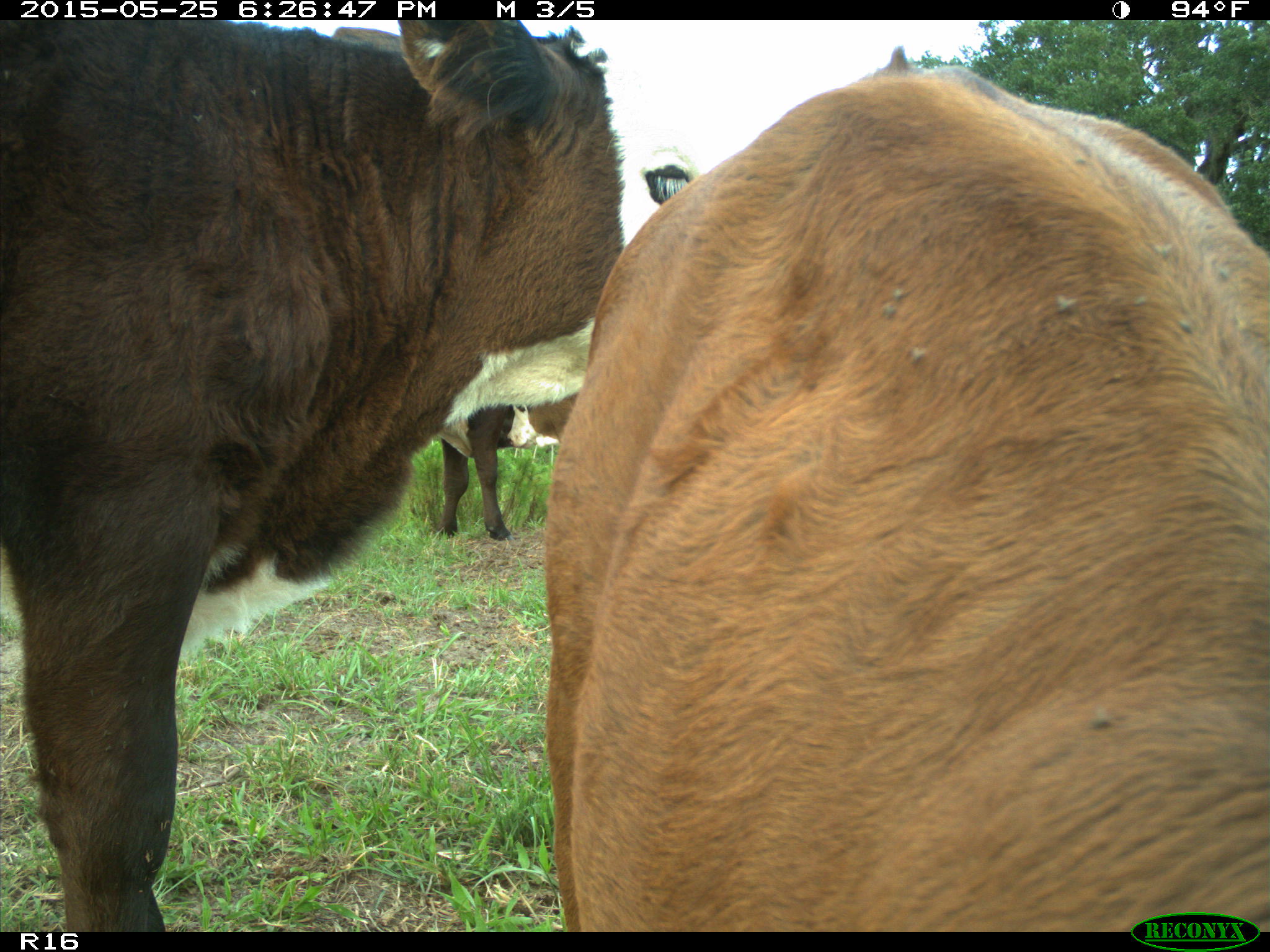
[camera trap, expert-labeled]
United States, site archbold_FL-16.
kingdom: Animalia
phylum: Chordata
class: Mammalia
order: Artiodactyla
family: Bovidae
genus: Bos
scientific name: Bos taurus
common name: domestic cow